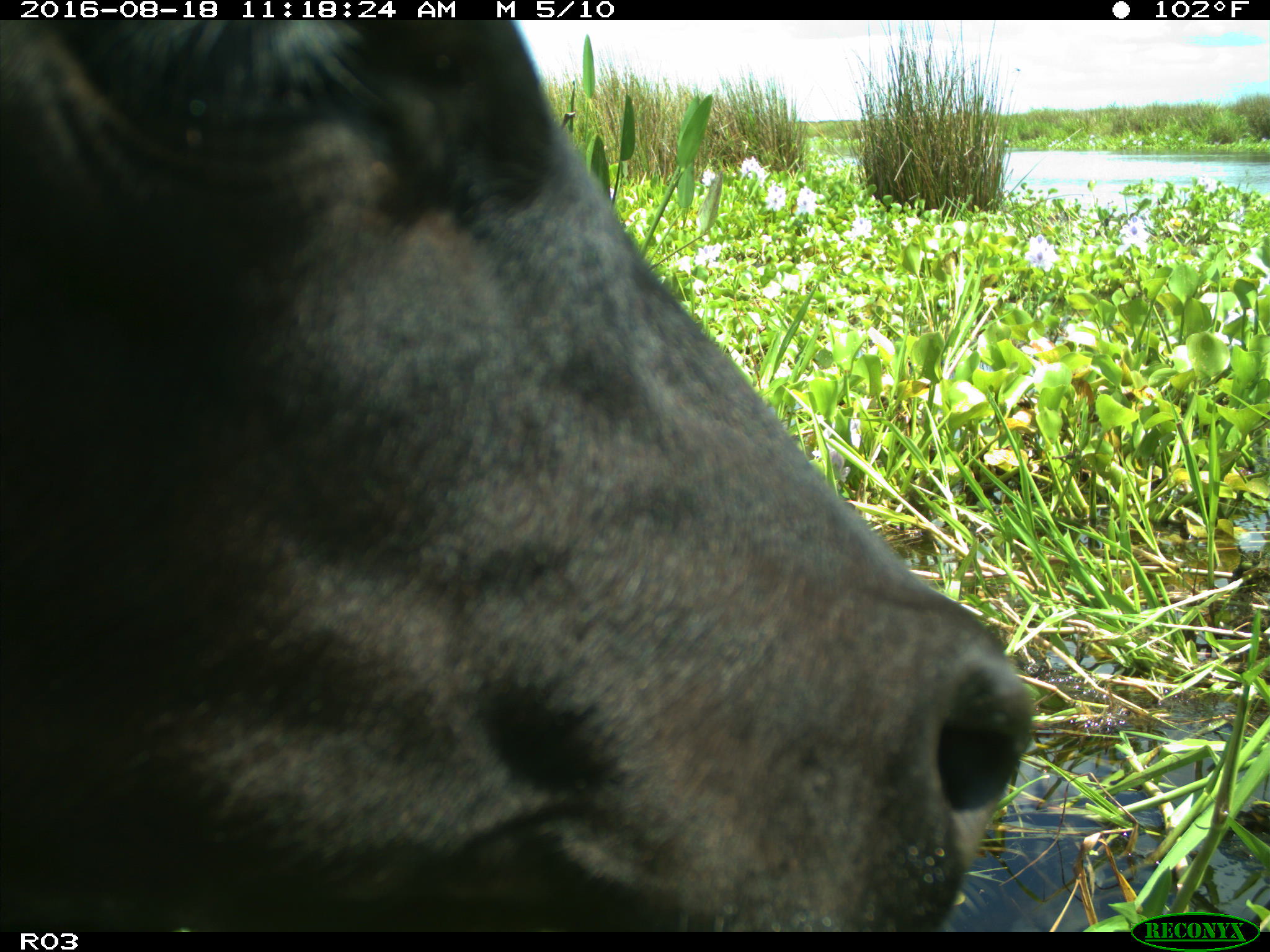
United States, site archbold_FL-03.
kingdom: Animalia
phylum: Chordata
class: Mammalia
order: Artiodactyla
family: Bovidae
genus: Bos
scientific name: Bos taurus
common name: domestic cow